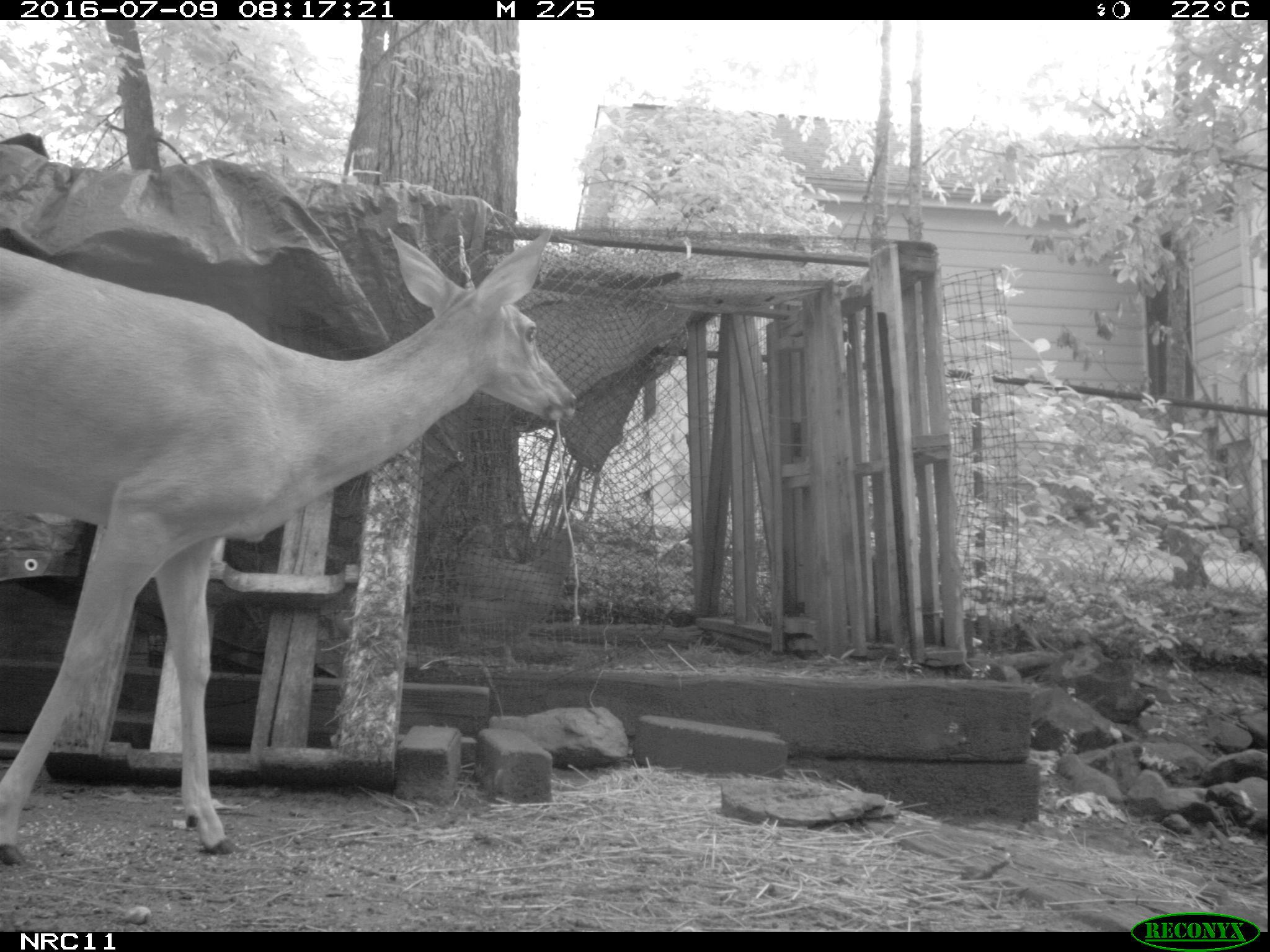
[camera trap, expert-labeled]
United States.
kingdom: Animalia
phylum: Chordata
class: Mammalia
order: Artiodactyla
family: Cervidae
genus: Odocoileus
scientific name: Odocoileus virginianus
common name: white-tailed deer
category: White Tailed Deer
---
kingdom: Animalia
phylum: Chordata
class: Aves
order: Galliformes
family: Phasianidae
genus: Gallus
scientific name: Gallus gallus domesticus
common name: domestic chicken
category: Chicken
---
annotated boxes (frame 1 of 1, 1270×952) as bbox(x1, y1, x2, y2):
Chicken: bbox(440, 511, 586, 651)
White Tailed Deer: bbox(0, 165, 603, 859)